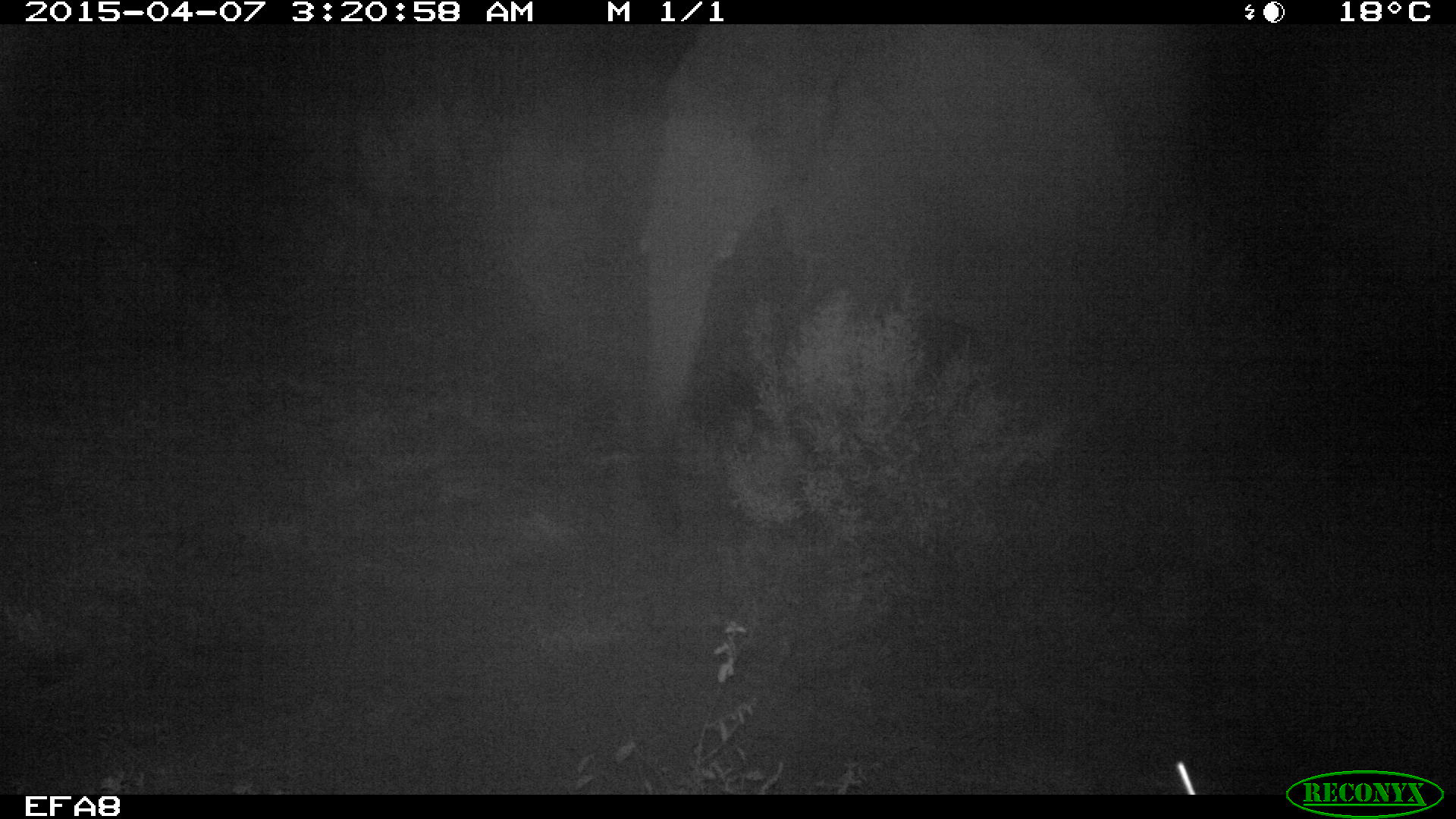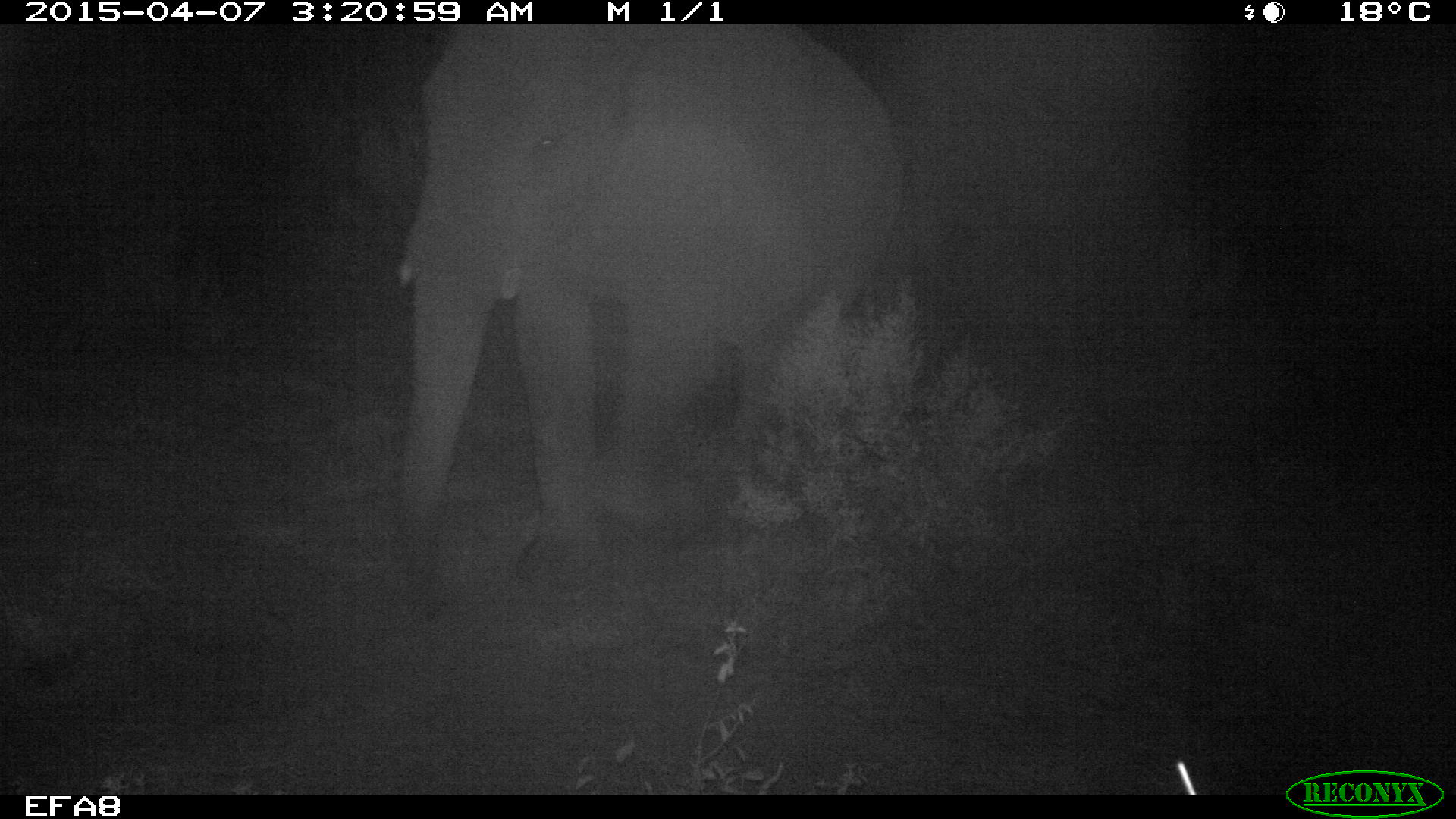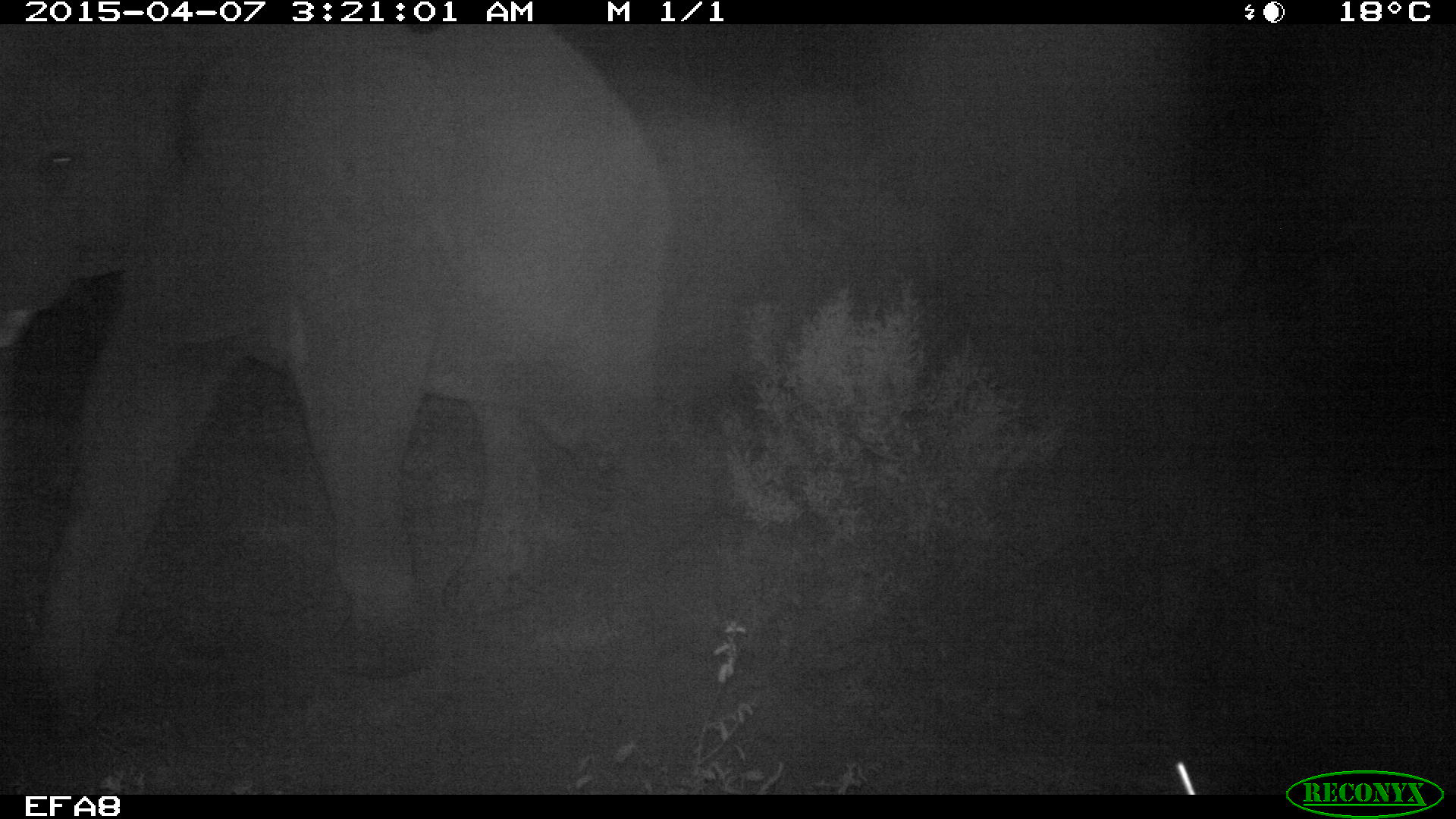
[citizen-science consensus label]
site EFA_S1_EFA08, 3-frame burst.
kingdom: Animalia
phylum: Chordata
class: Mammalia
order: Proboscidea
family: Elephantidae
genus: Loxodonta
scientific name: Loxodonta africana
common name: african bush elephant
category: elephant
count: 1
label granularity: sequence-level